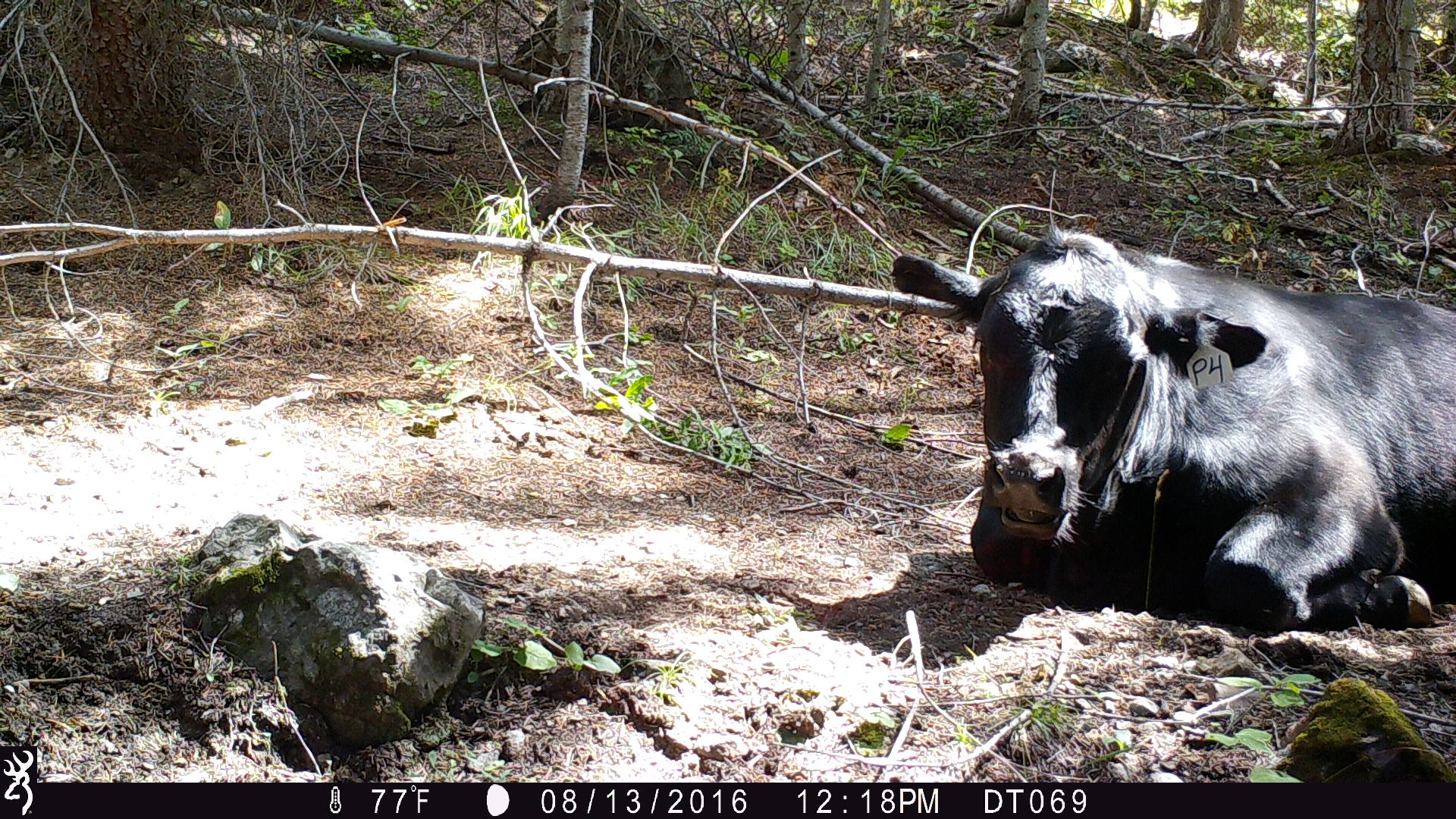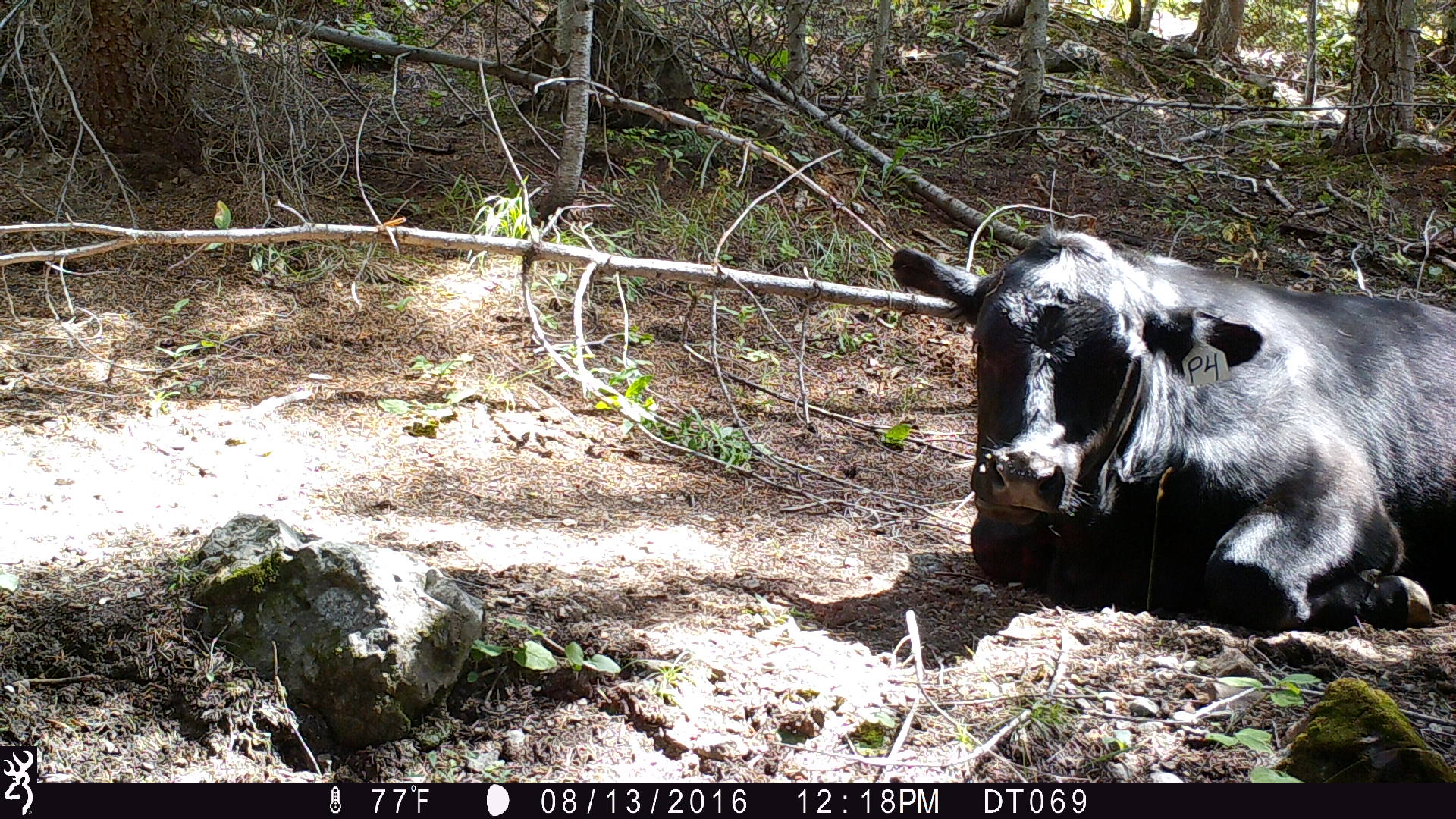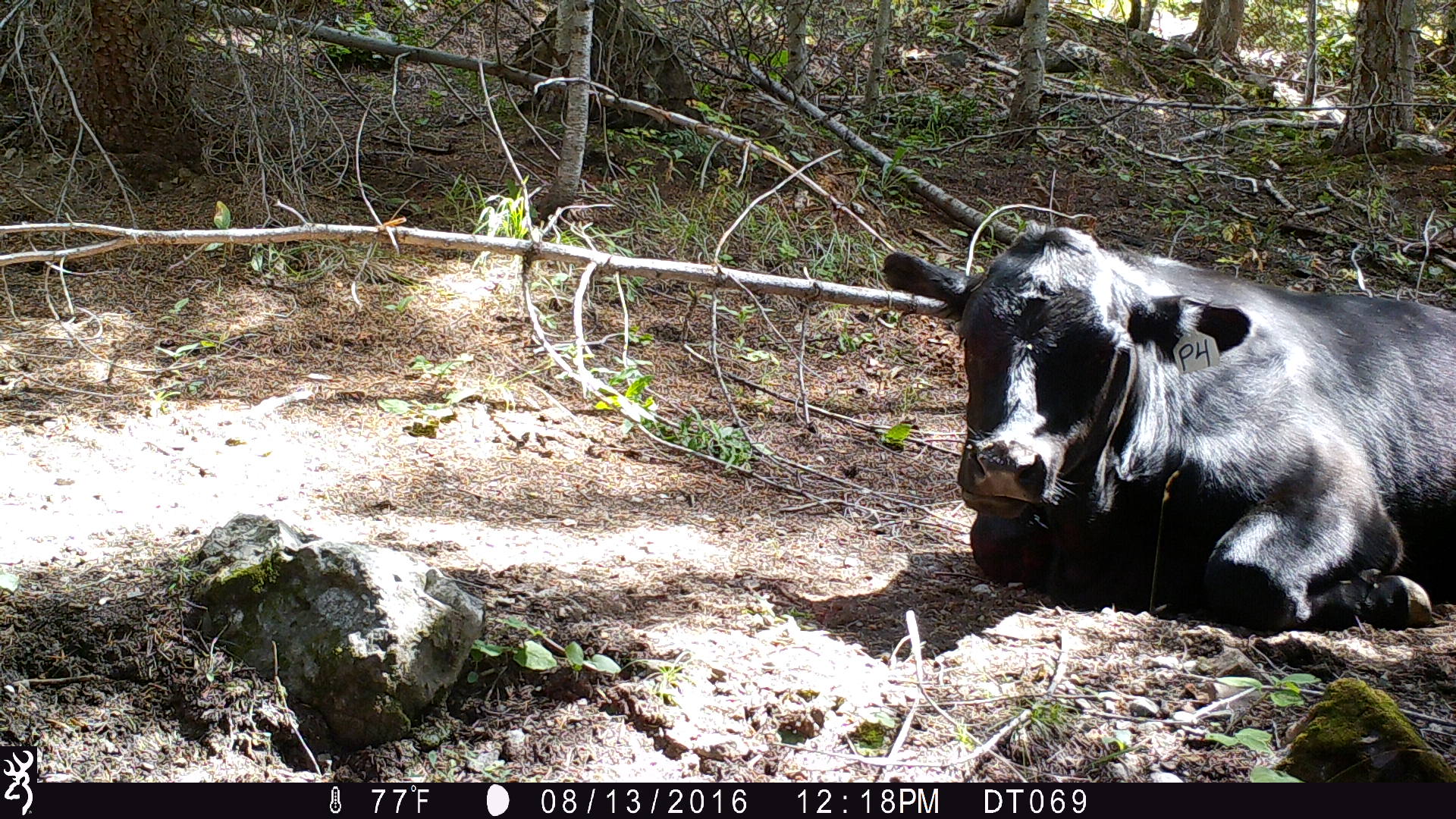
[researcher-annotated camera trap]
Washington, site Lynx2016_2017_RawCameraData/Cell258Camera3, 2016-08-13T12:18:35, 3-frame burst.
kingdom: Animalia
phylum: Chordata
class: Mammalia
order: Artiodactyla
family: Bovidae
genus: Bos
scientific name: Bos taurus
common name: domestic cattle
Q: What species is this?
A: Domestic cattle (Bos taurus).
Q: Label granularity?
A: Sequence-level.